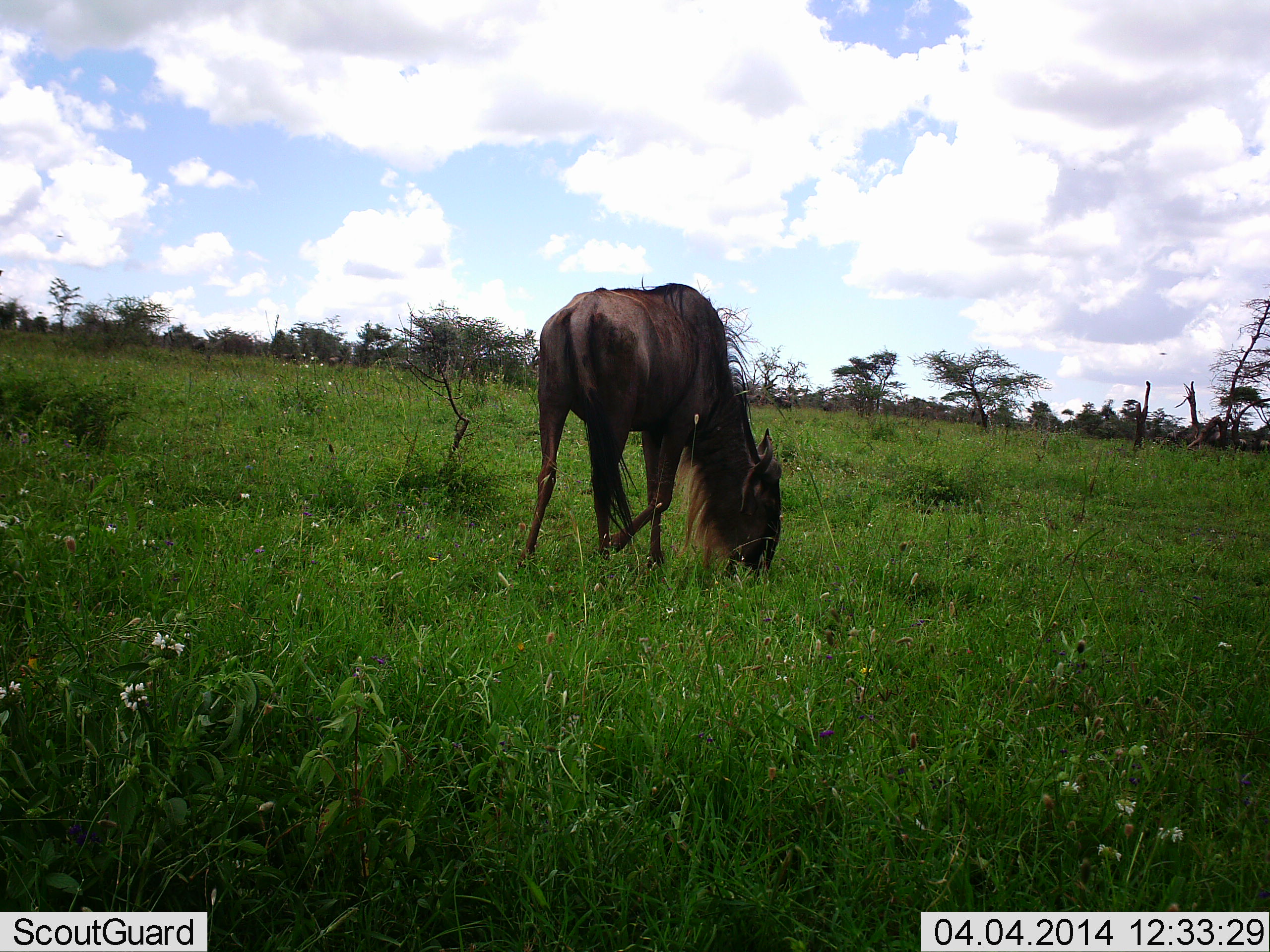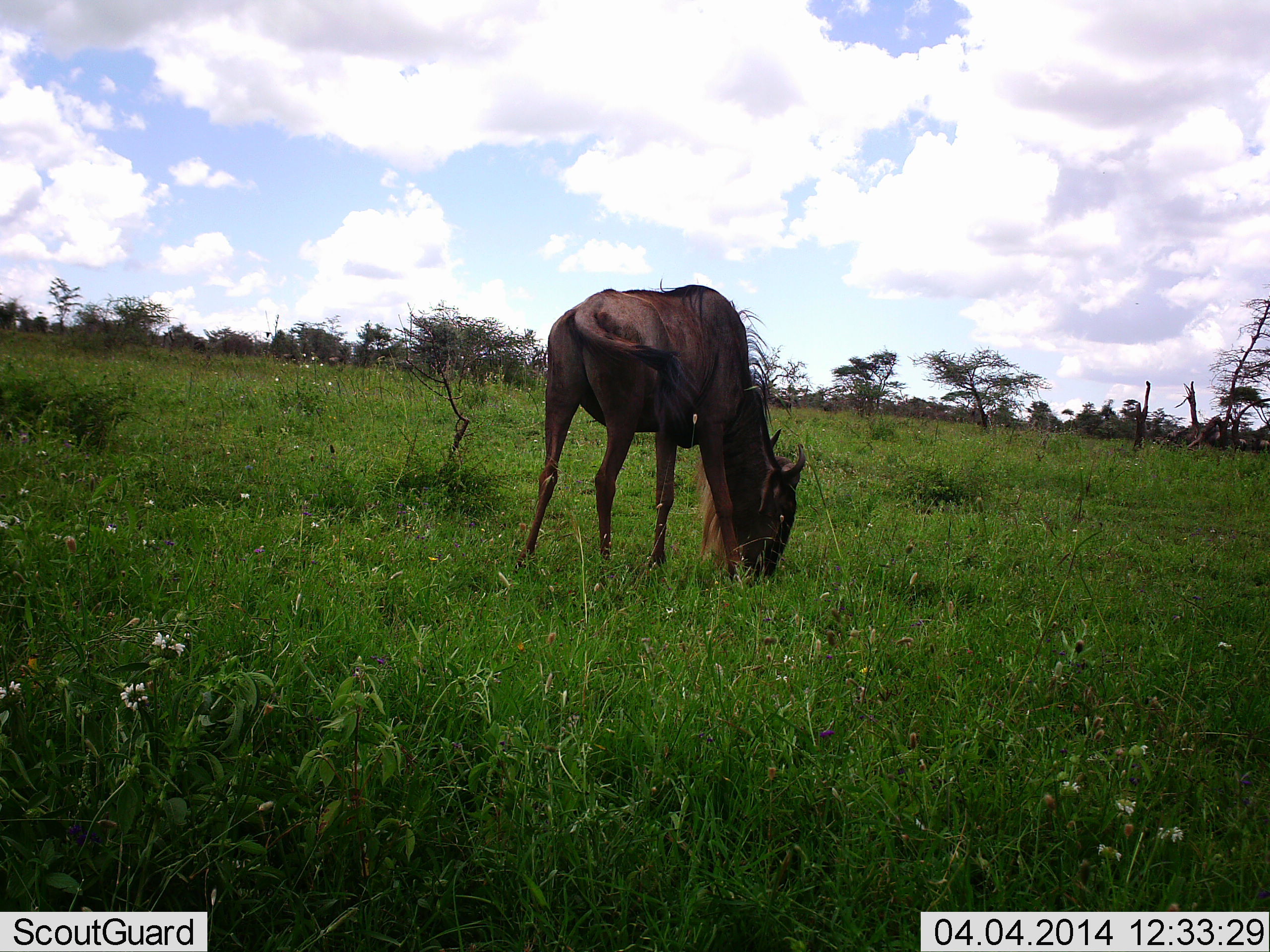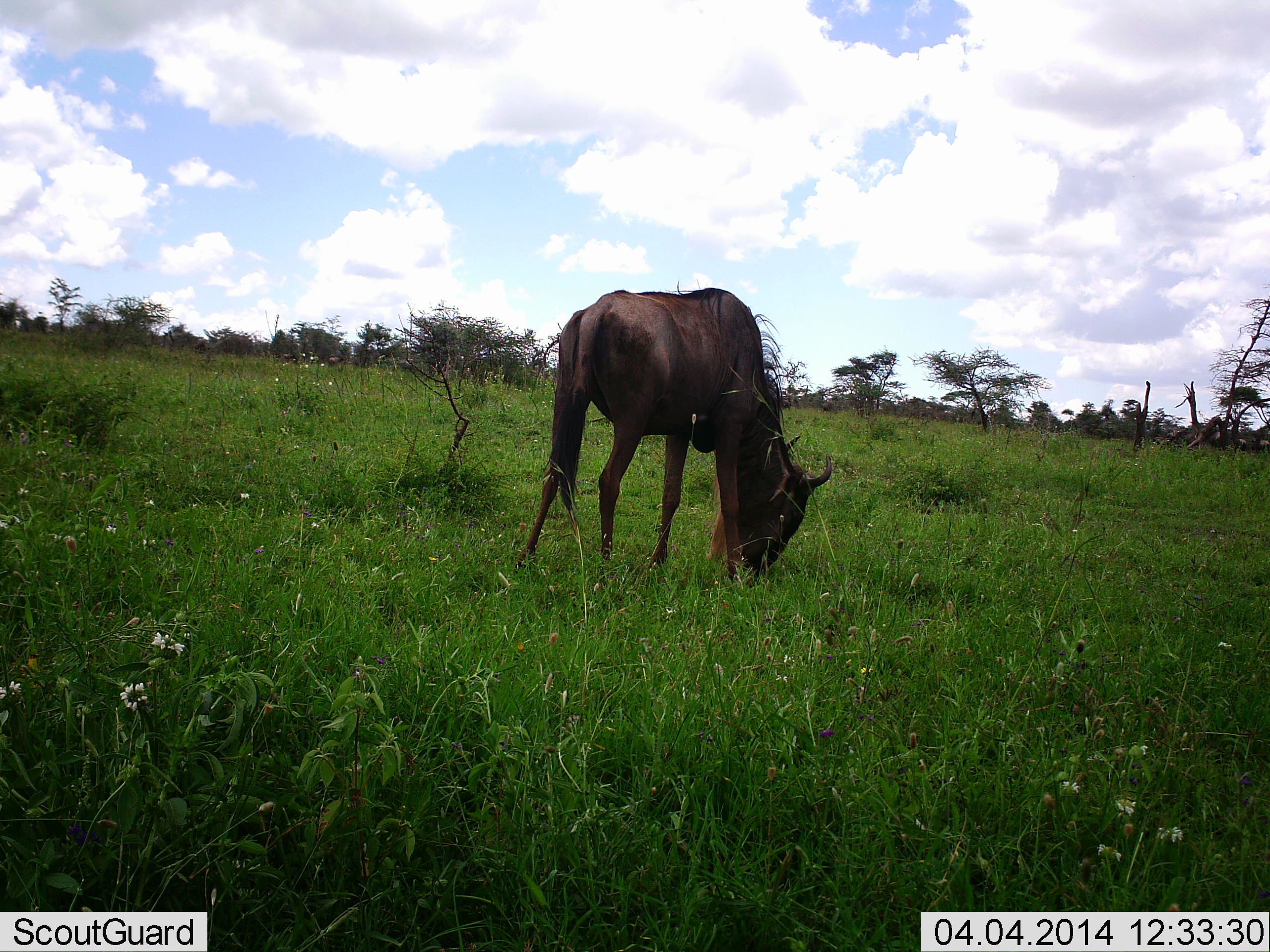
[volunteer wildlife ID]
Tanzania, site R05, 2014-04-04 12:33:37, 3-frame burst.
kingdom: Animalia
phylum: Chordata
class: Mammalia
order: Artiodactyla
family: Bovidae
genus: Connochaetes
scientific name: Connochaetes taurinus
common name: blue wildebeest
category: wildebeest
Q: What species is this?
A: Wildebeest (blue wildebeest) (Connochaetes taurinus).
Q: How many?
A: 1.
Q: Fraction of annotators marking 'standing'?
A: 0%.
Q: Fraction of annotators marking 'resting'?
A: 0%.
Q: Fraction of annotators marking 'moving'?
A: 0%.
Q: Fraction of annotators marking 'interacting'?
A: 0%.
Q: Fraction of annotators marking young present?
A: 0%.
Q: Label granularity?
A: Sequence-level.